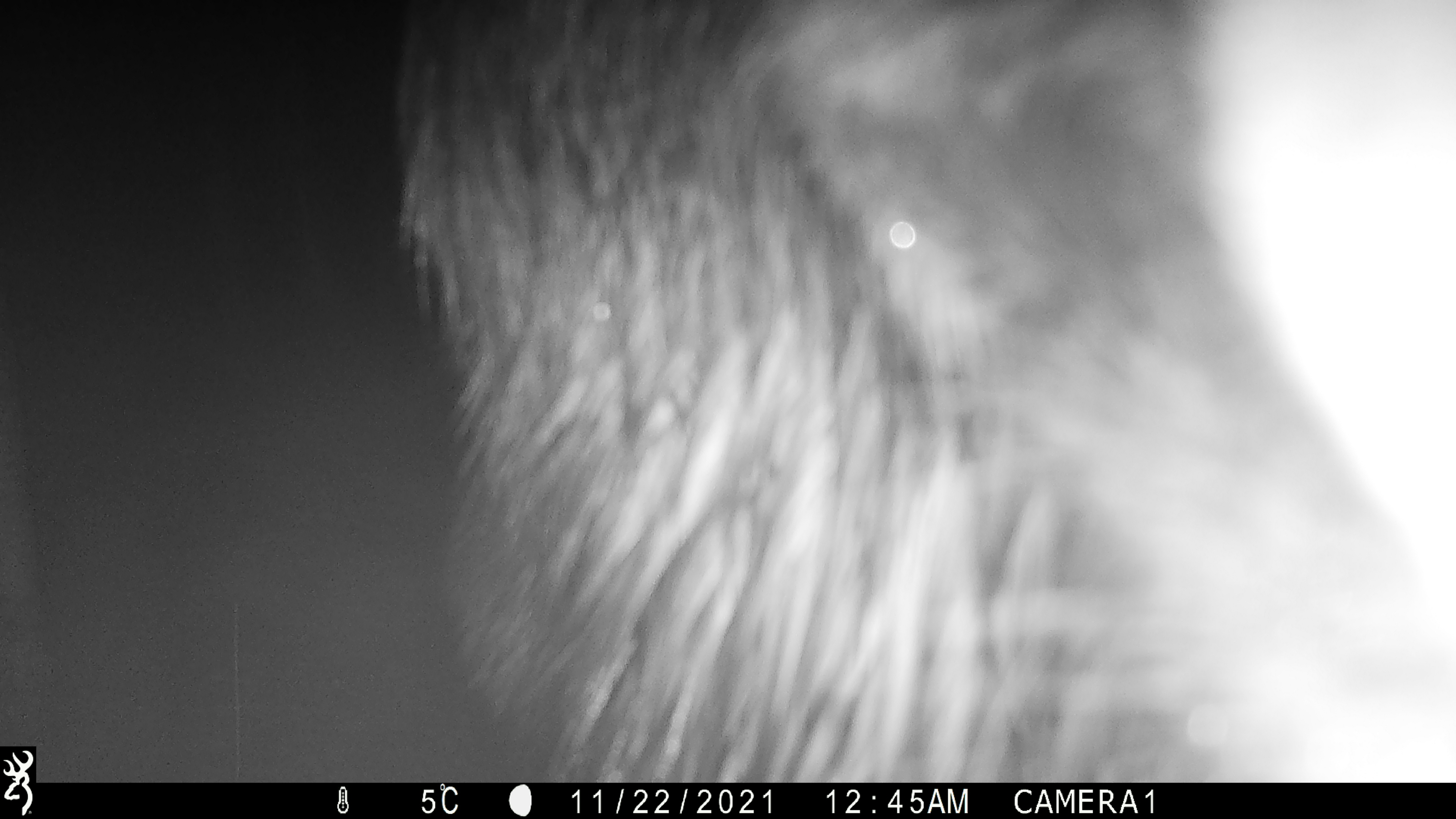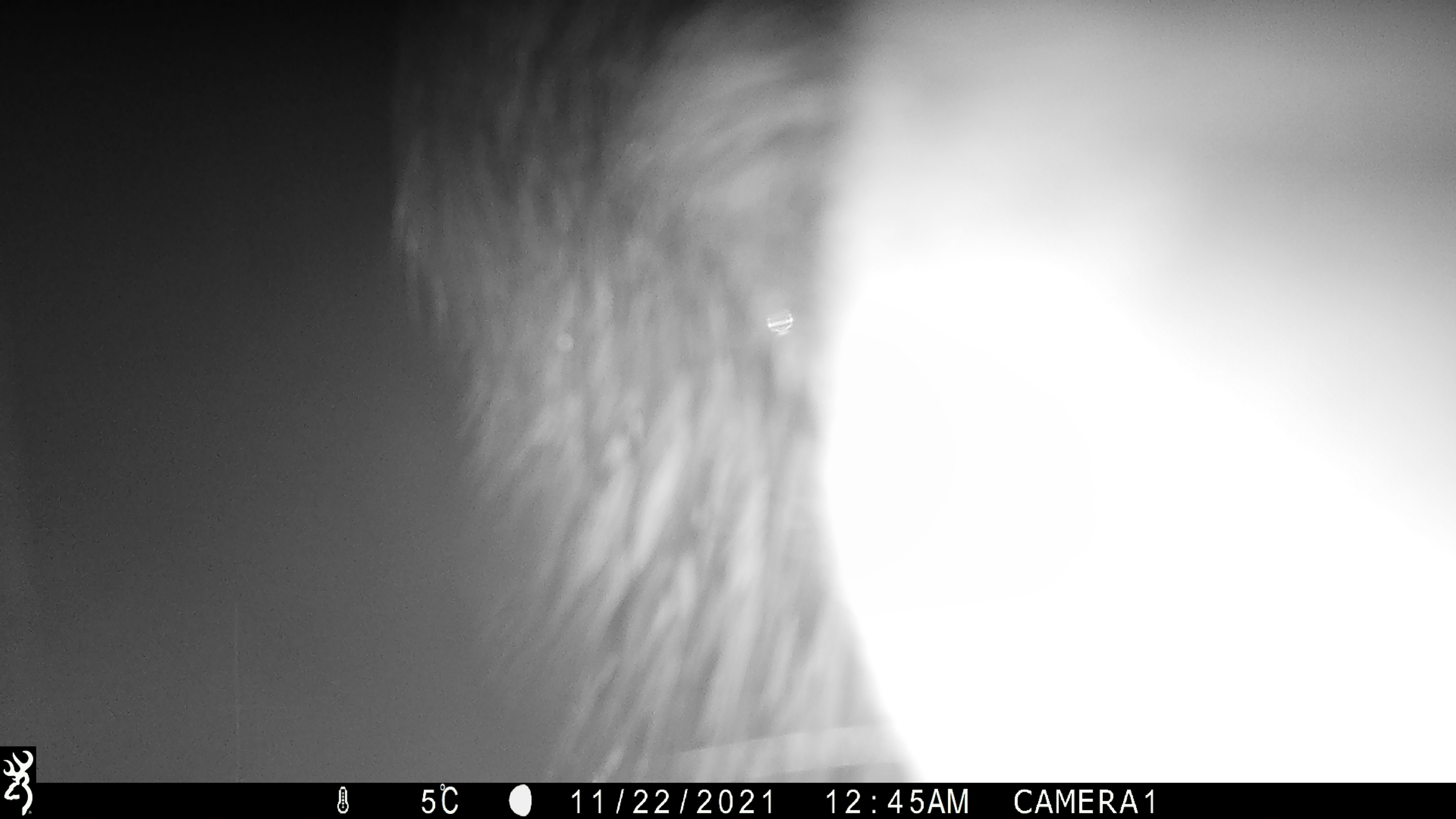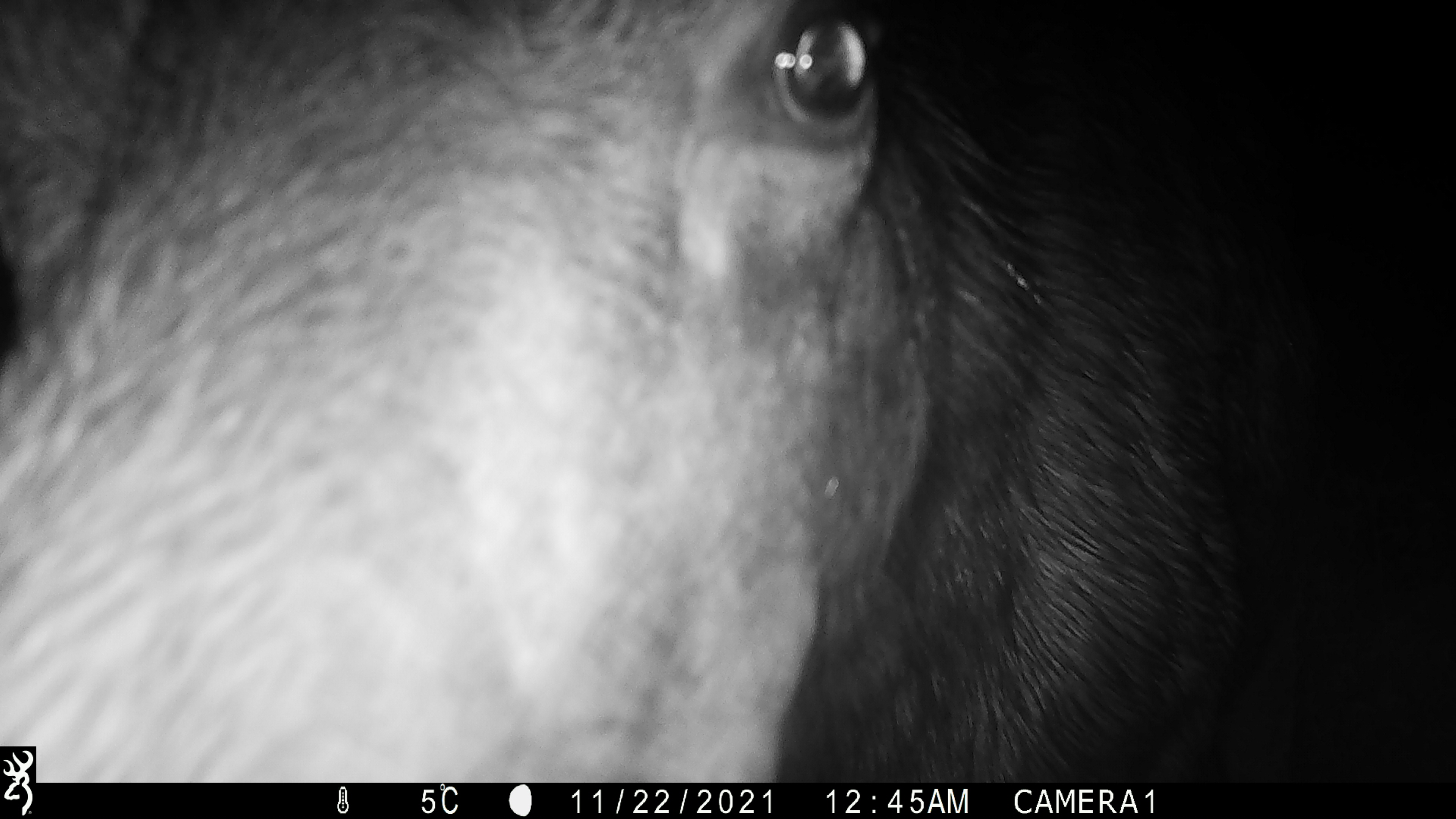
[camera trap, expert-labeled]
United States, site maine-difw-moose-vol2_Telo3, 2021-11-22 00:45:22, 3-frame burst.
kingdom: Animalia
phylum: Chordata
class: Mammalia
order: Artiodactyla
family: Cervidae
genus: Alces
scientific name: Alces alces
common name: moose